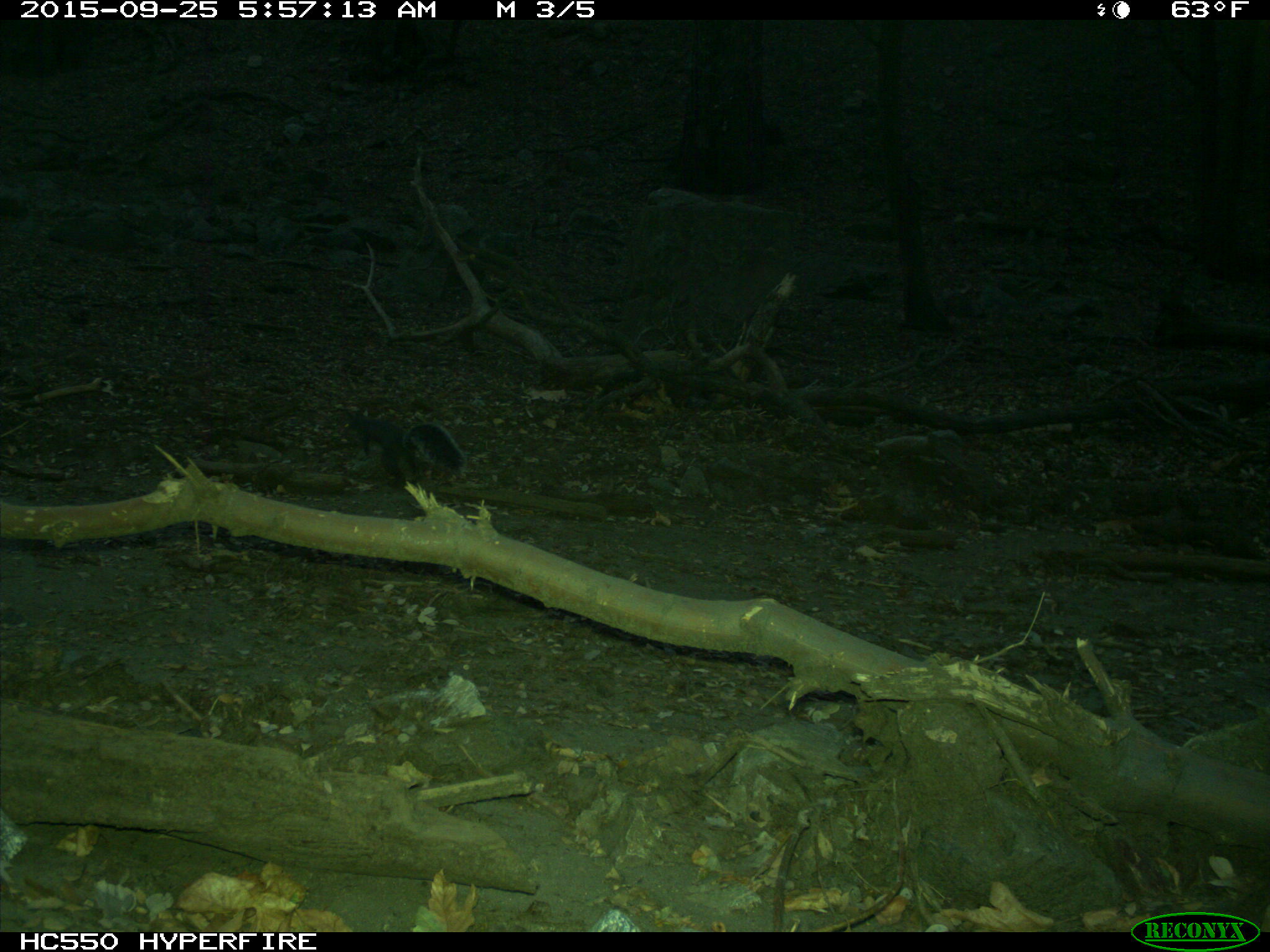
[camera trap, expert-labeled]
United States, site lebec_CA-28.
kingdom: Animalia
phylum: Chordata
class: Mammalia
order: Rodentia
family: Sciuridae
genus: Sciurus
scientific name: Sciurus carolinensis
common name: eastern gray squirrel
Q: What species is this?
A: Sciurus carolinensis (eastern gray squirrel).